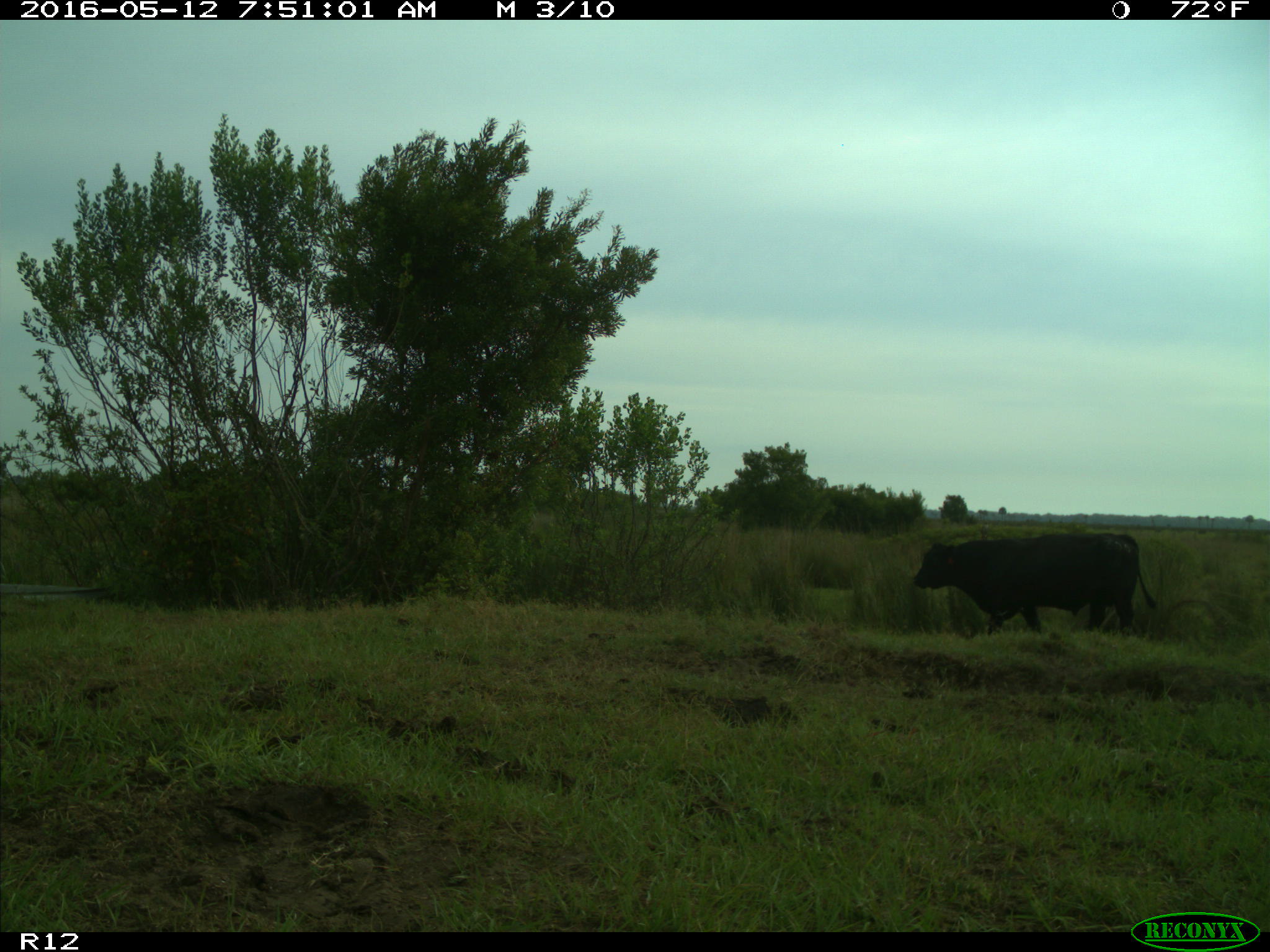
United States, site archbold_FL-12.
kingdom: Animalia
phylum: Chordata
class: Mammalia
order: Artiodactyla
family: Bovidae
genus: Bos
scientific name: Bos taurus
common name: domestic cow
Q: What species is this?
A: Bos taurus (domestic cow).